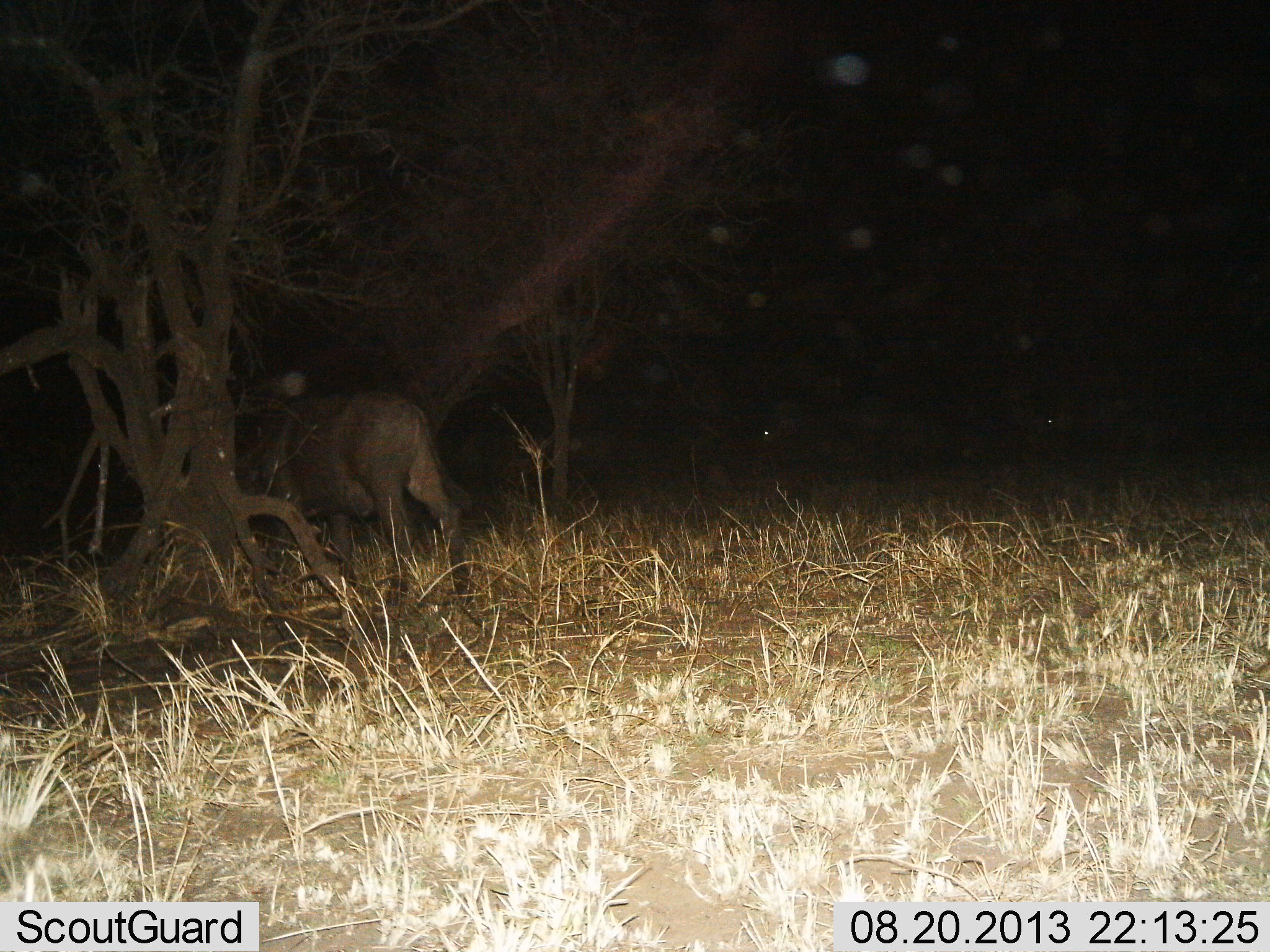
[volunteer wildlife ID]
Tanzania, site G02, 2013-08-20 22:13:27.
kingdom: Animalia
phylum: Chordata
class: Mammalia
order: Artiodactyla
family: Bovidae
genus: Syncerus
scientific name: Syncerus caffer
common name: cape buffalo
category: buffalo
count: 1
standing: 38%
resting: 0%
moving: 38%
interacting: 0%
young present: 0%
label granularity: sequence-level